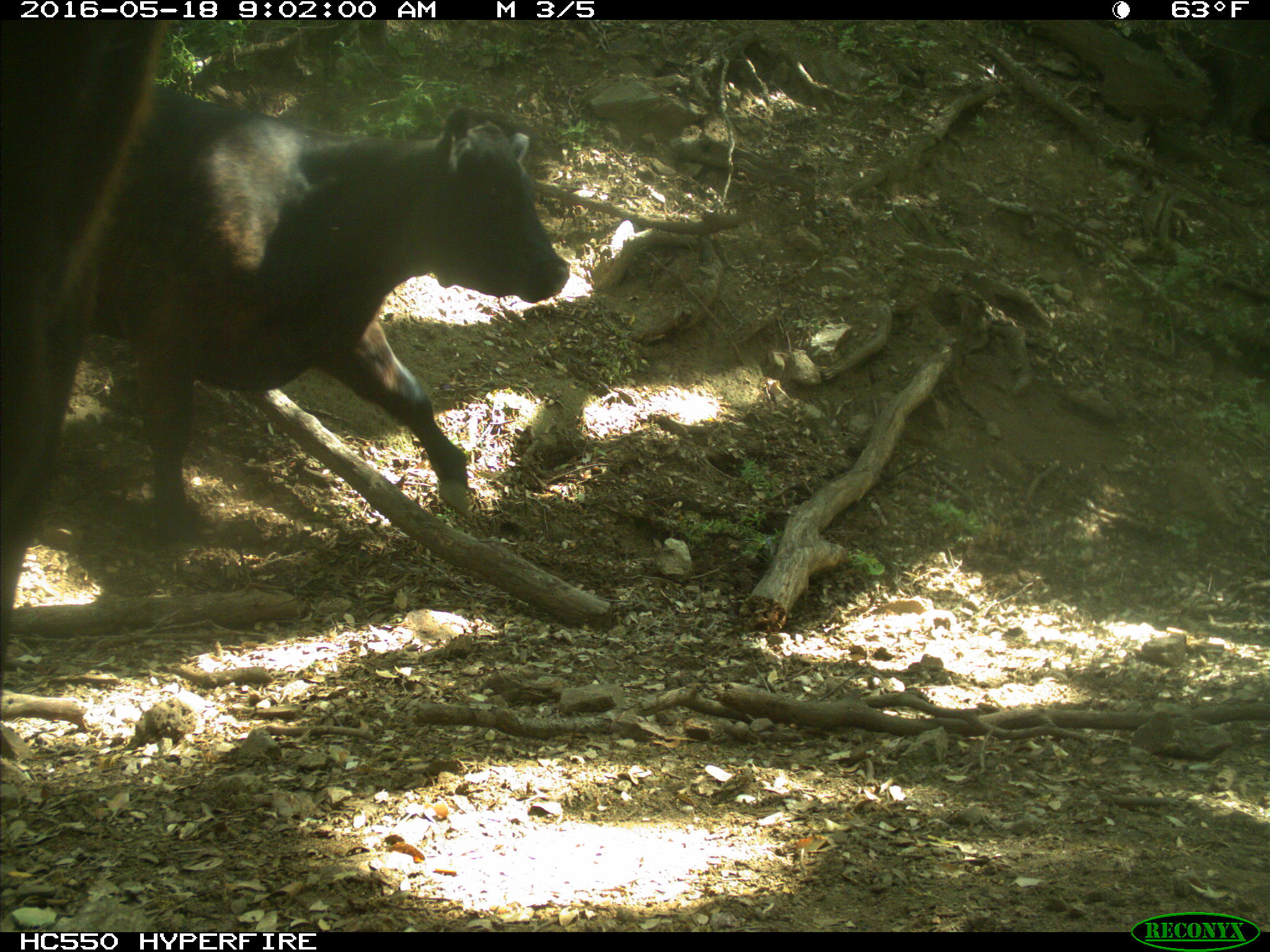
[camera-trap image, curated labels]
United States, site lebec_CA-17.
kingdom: Animalia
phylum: Chordata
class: Mammalia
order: Artiodactyla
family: Bovidae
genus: Bos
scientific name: Bos taurus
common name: domestic cow